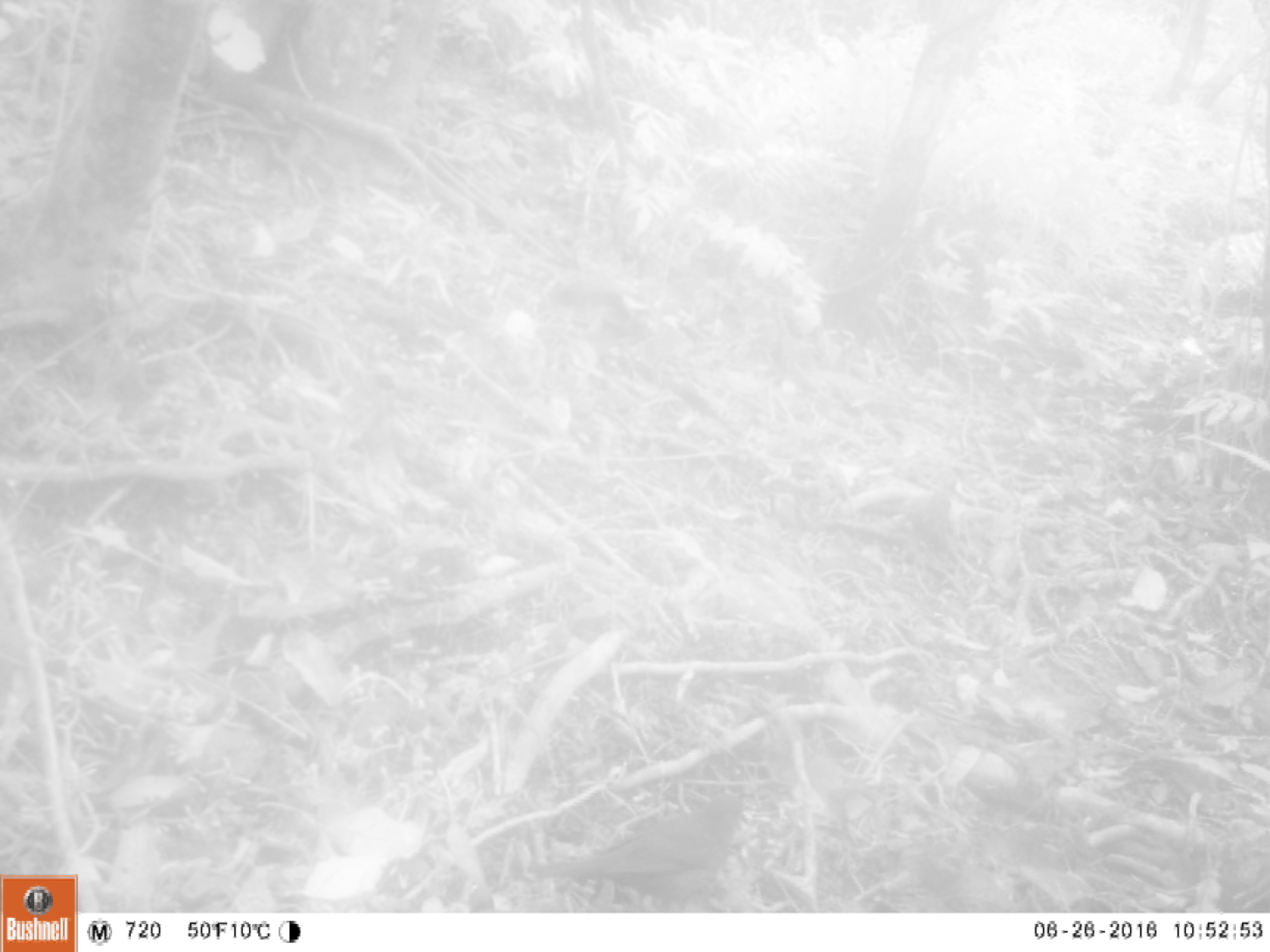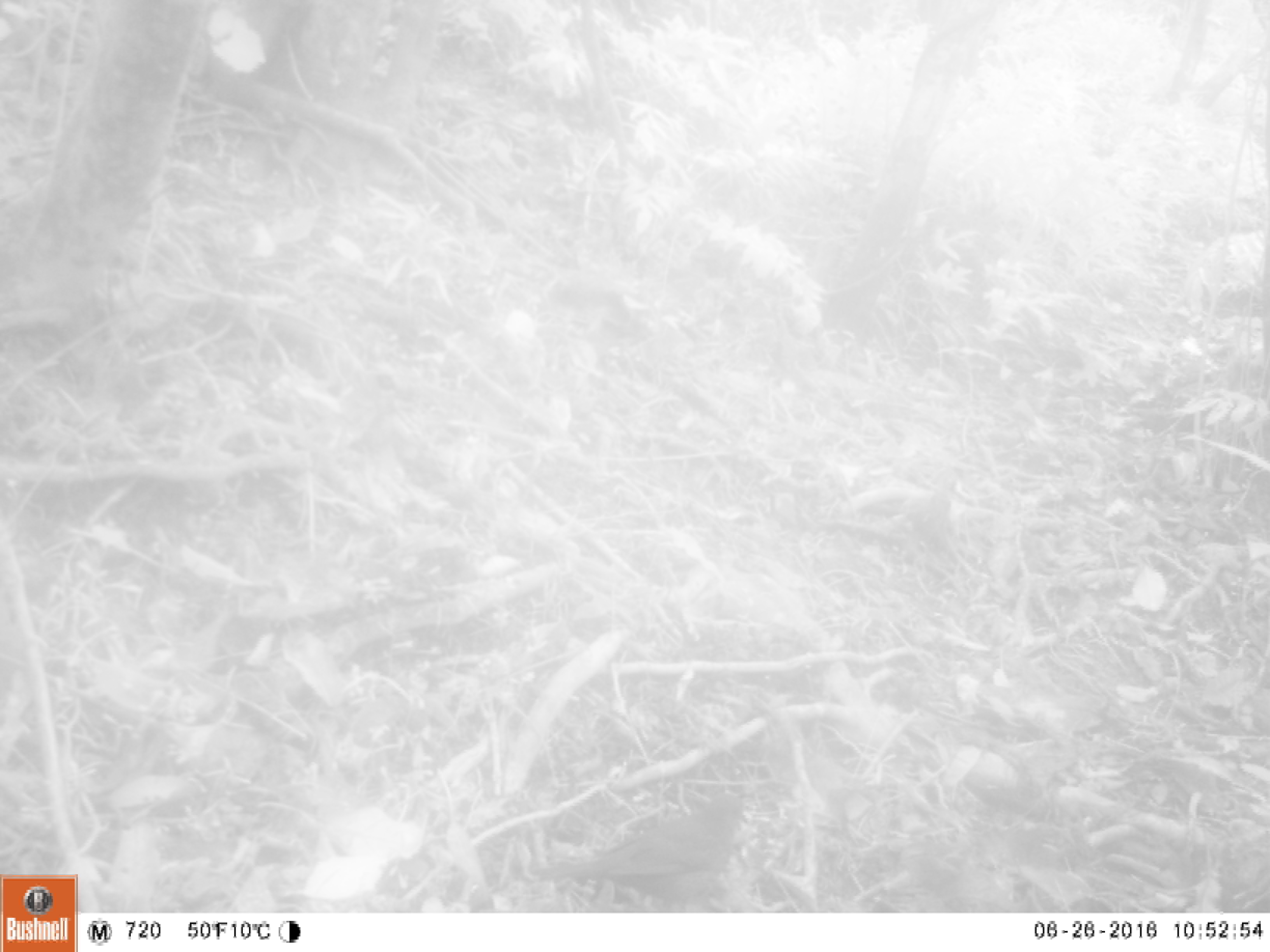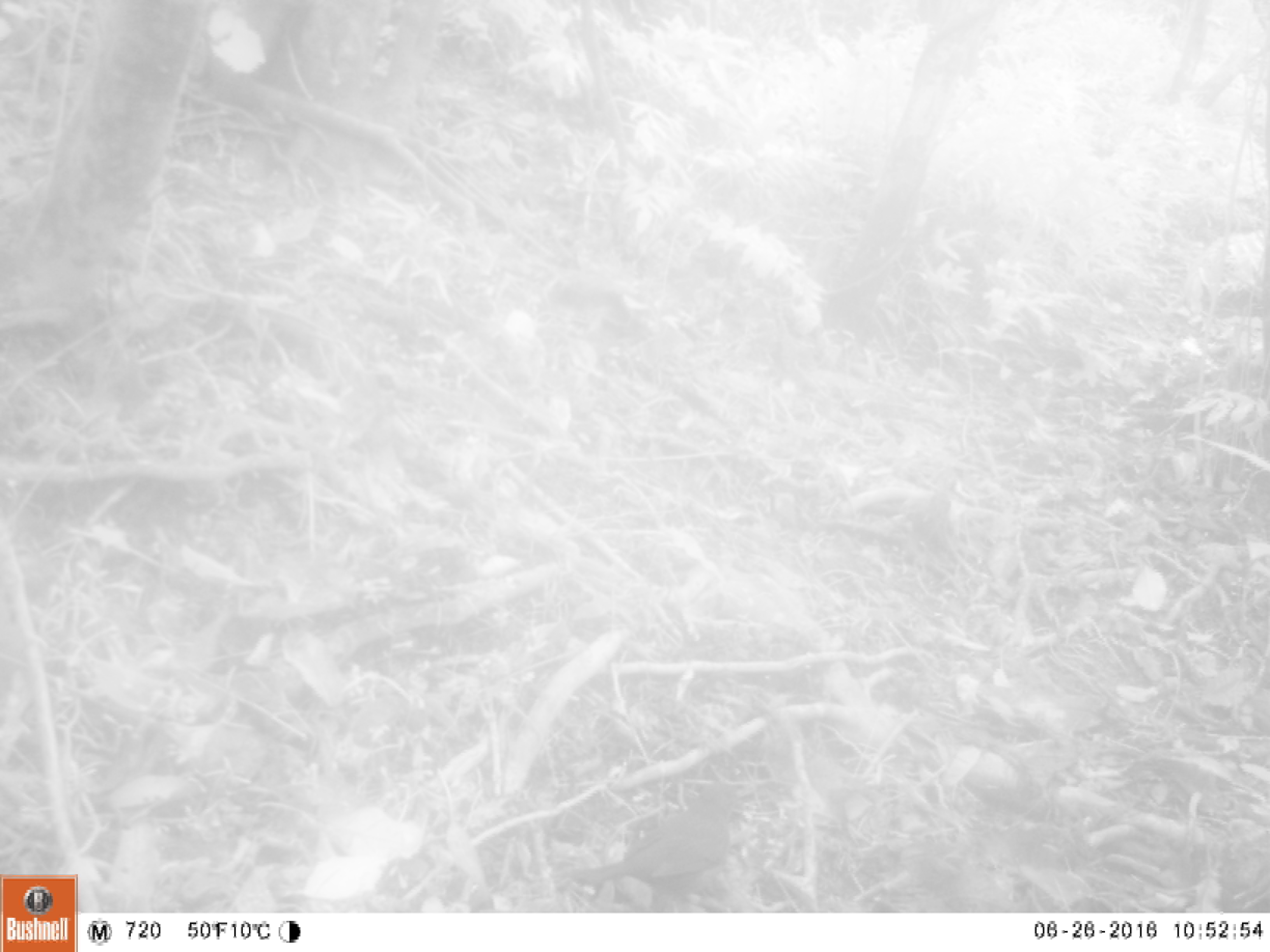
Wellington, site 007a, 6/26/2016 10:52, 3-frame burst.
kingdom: Animalia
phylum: Chordata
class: Aves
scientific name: Aves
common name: bird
Bird (Aves).